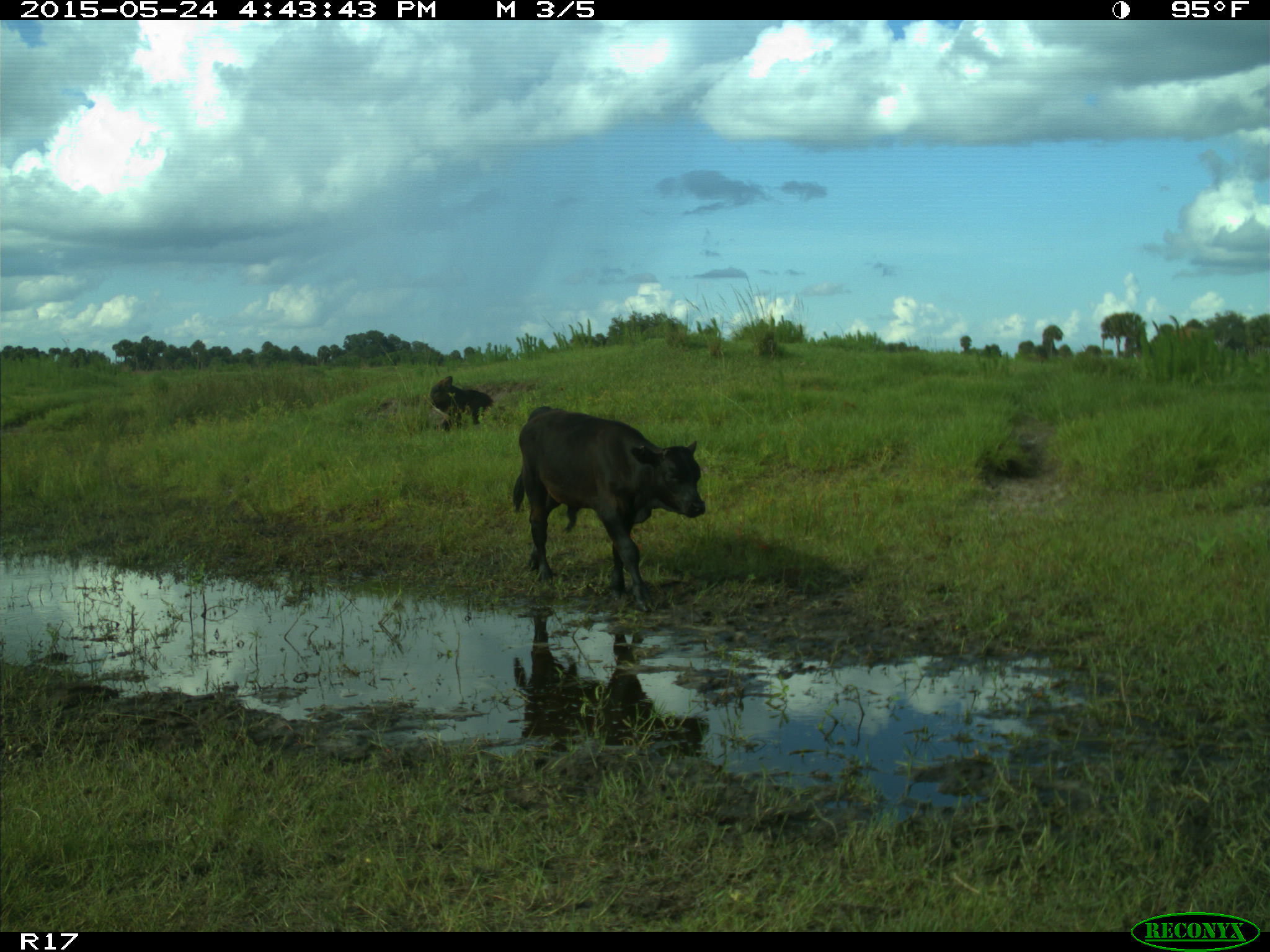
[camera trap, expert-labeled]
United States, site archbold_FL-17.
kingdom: Animalia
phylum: Chordata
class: Mammalia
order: Artiodactyla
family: Bovidae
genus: Bos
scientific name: Bos taurus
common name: domestic cow